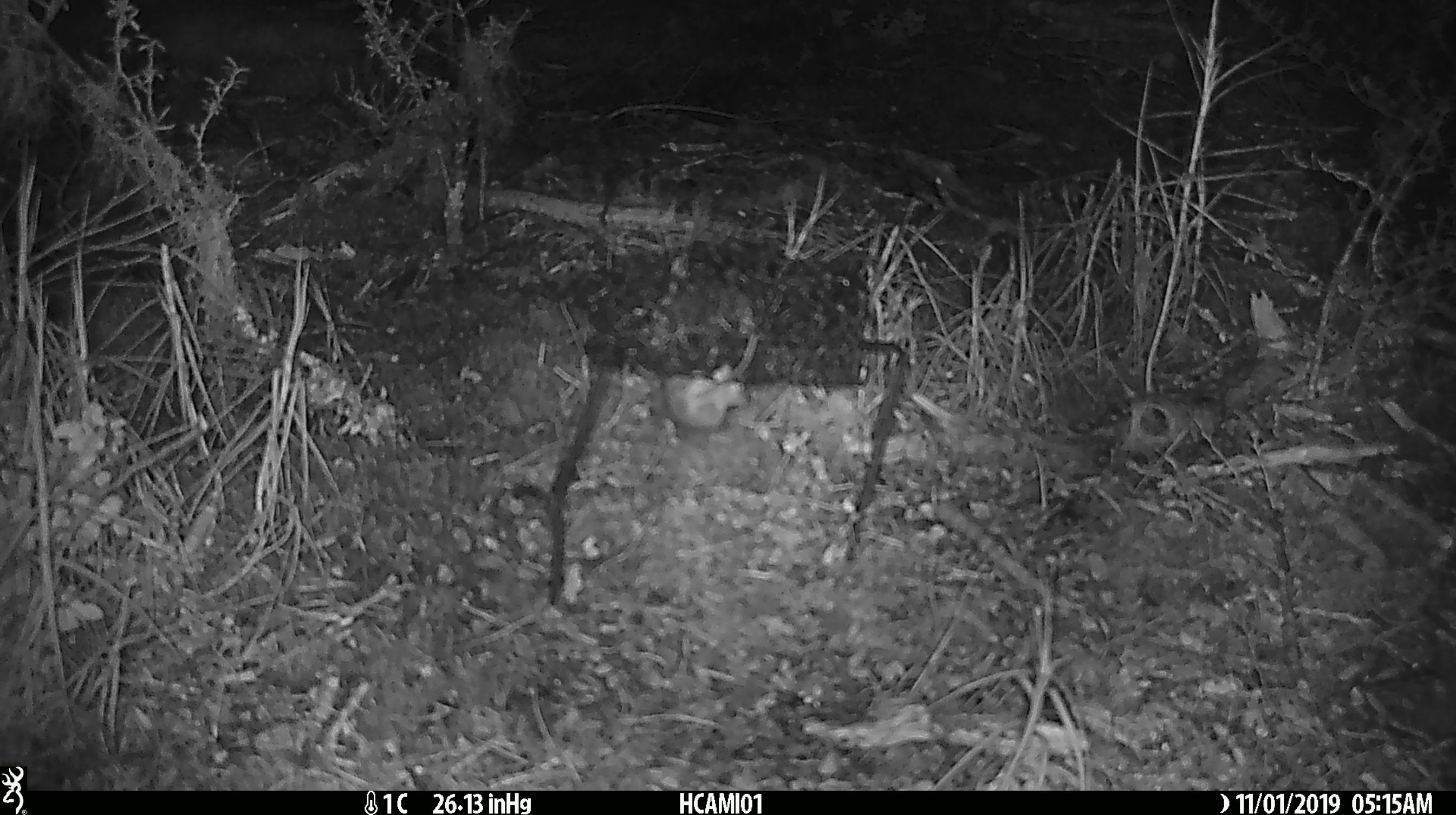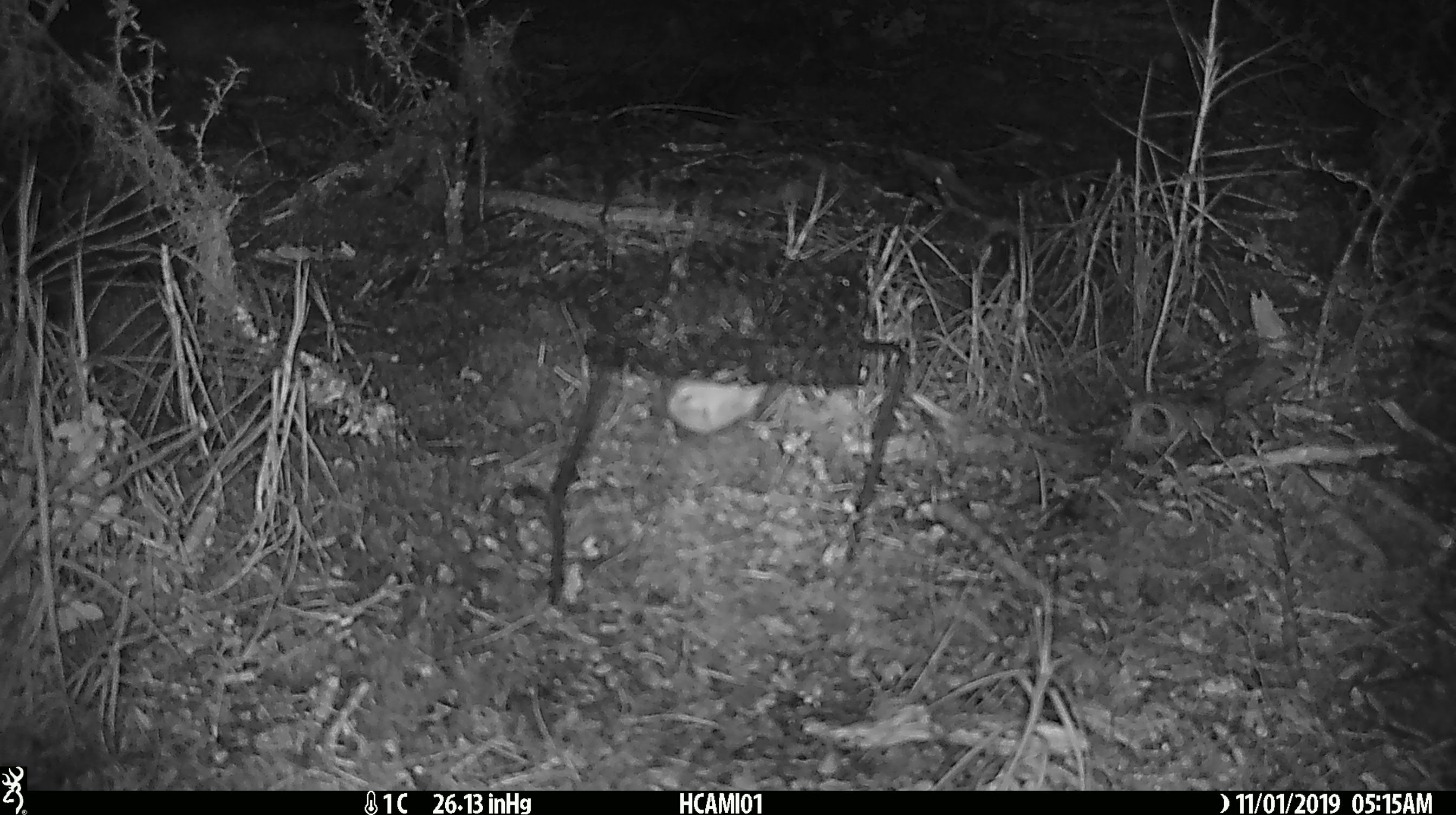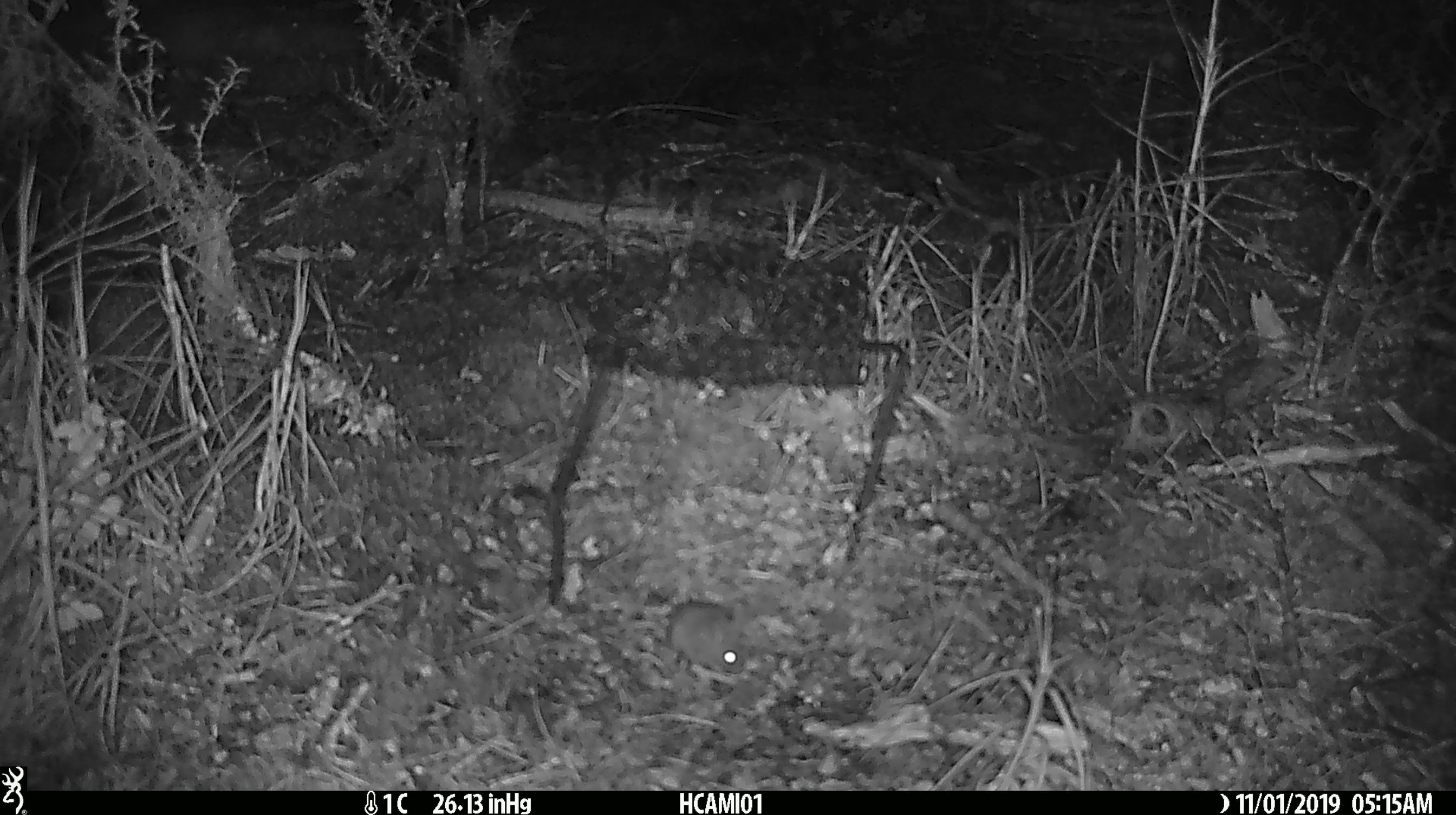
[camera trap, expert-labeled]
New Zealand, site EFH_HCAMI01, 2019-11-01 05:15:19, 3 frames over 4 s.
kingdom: Animalia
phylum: Chordata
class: Mammalia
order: Rodentia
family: Muridae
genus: Mus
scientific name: Mus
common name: mouse